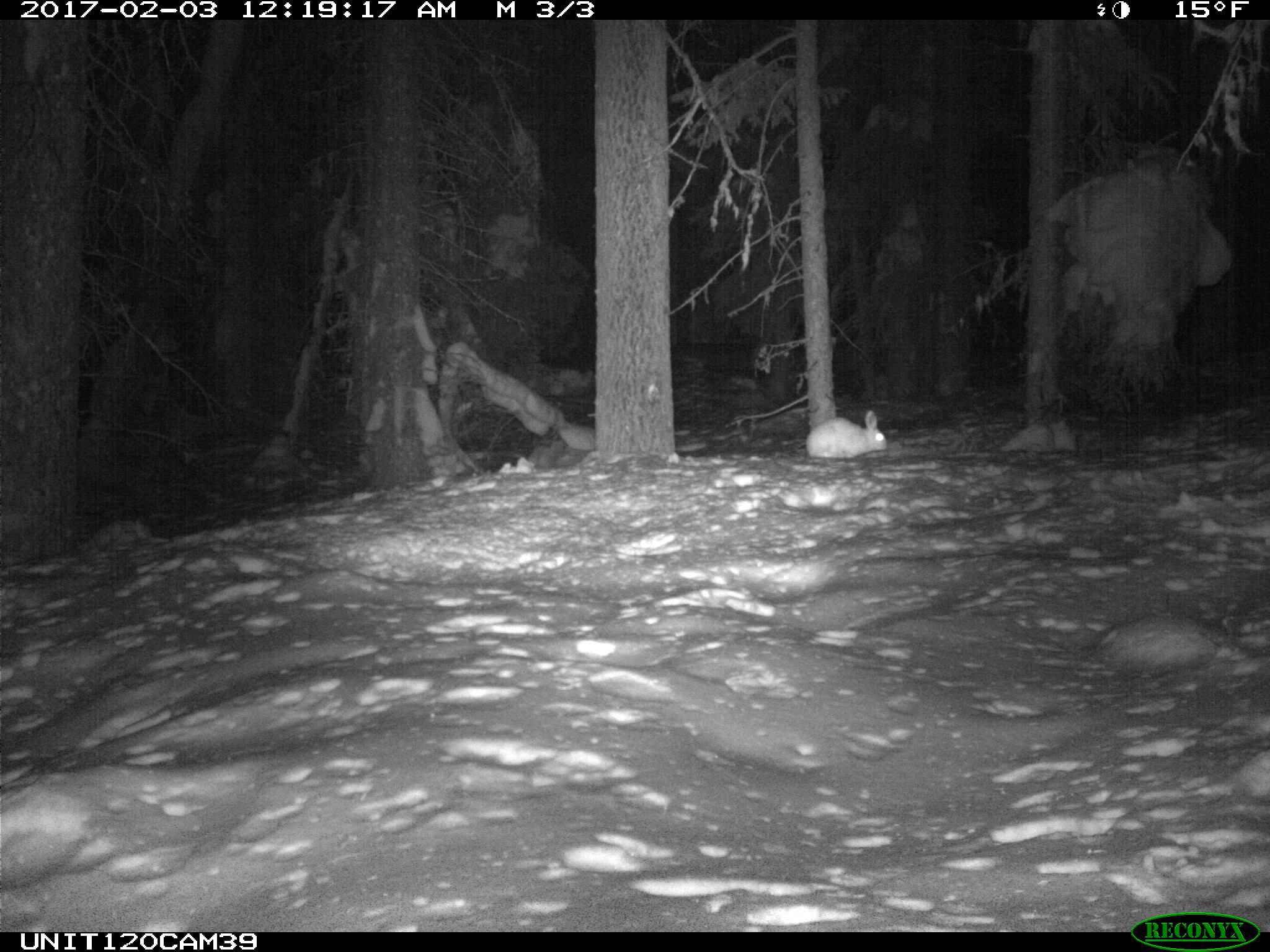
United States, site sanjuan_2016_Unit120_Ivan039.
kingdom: Animalia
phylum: Chordata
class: Mammalia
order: Lagomorpha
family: Leporidae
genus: Lepus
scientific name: Lepus americanus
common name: snowshoe hare